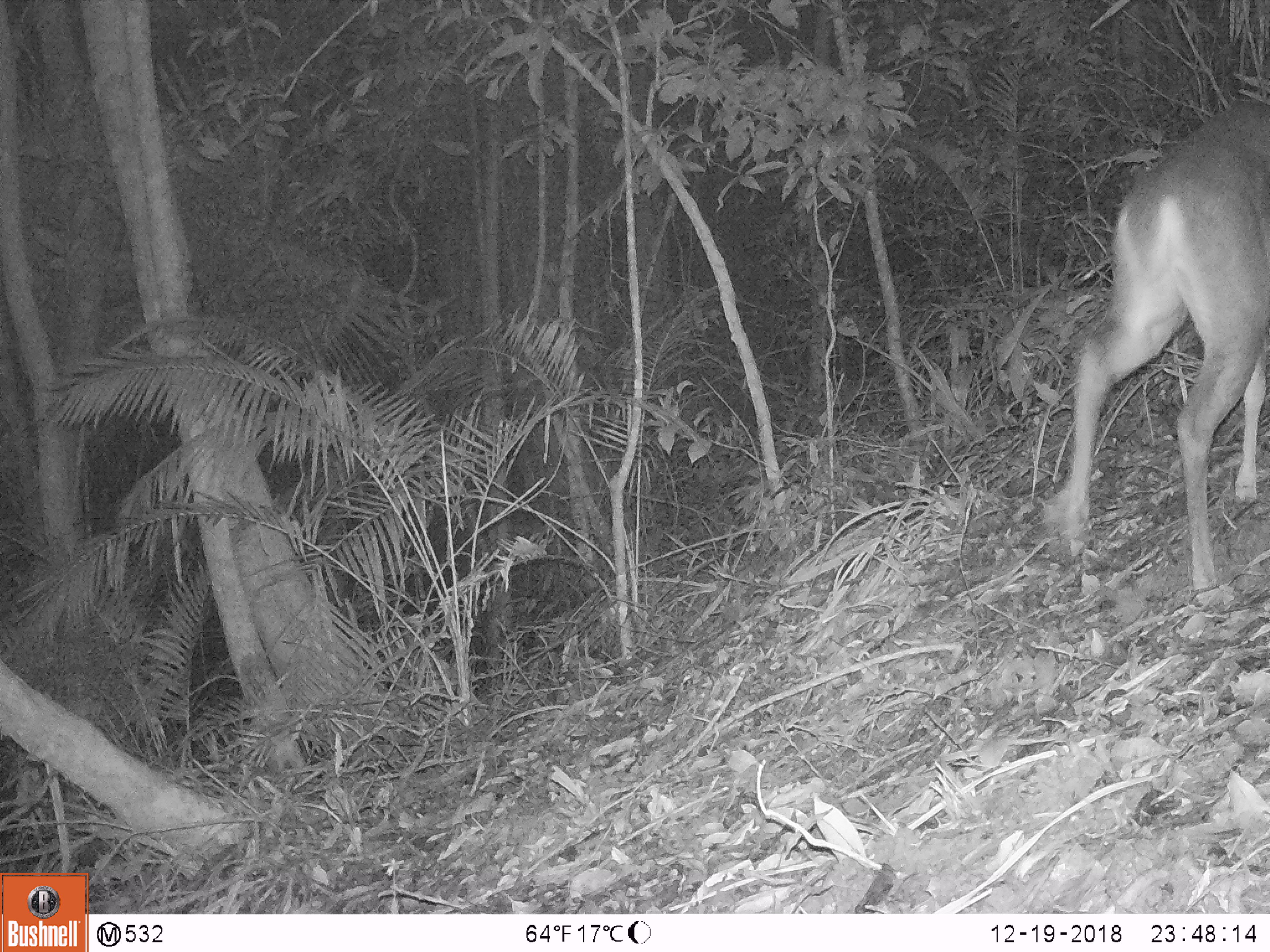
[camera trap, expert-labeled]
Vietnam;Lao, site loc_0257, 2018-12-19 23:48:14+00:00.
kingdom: Animalia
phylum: Chordata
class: Mammalia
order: Artiodactyla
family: Cervidae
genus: Muntiacus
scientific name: Muntiacus vuquangensis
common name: large-antlered muntjac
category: large antlered muntjac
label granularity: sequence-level